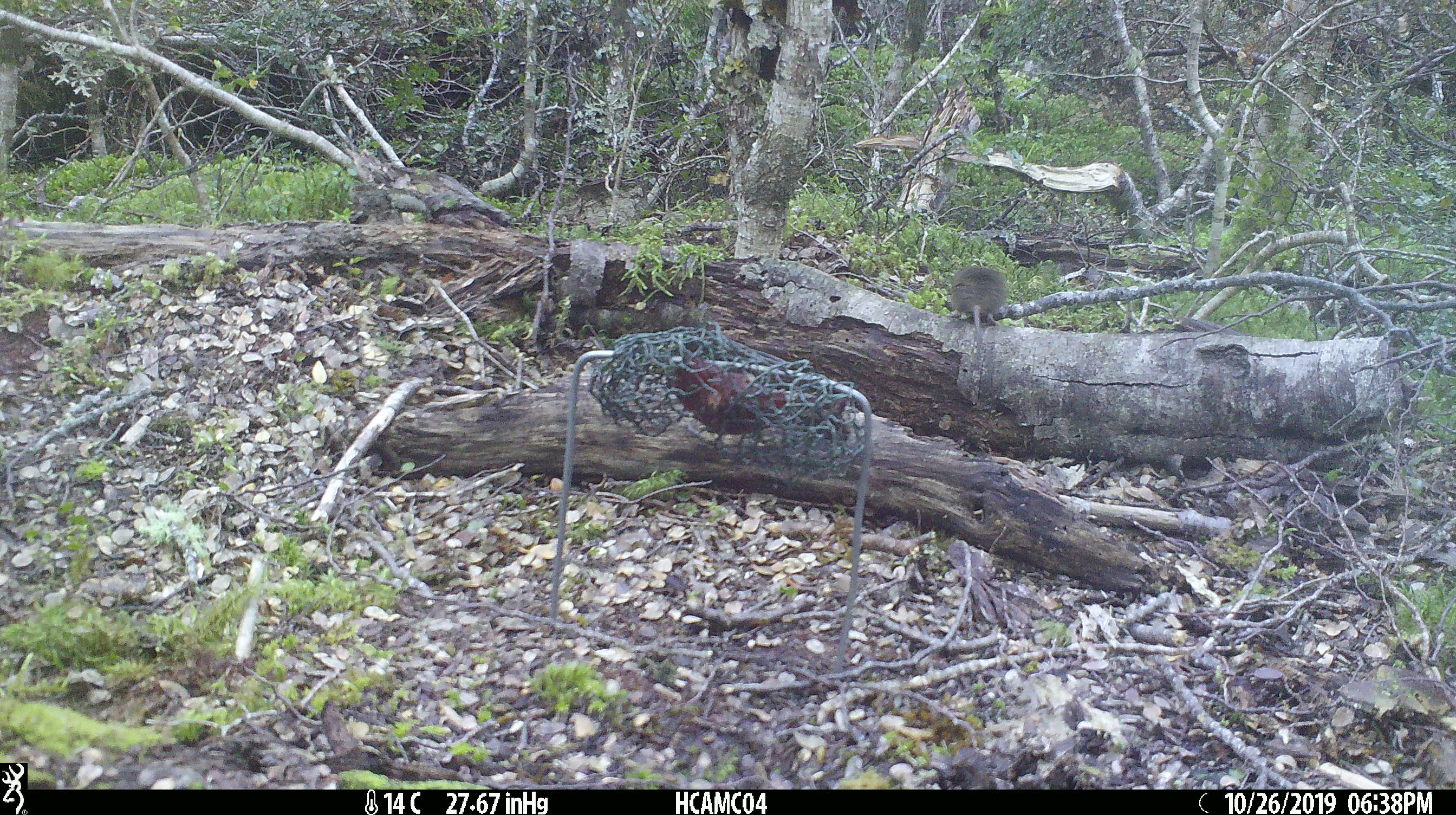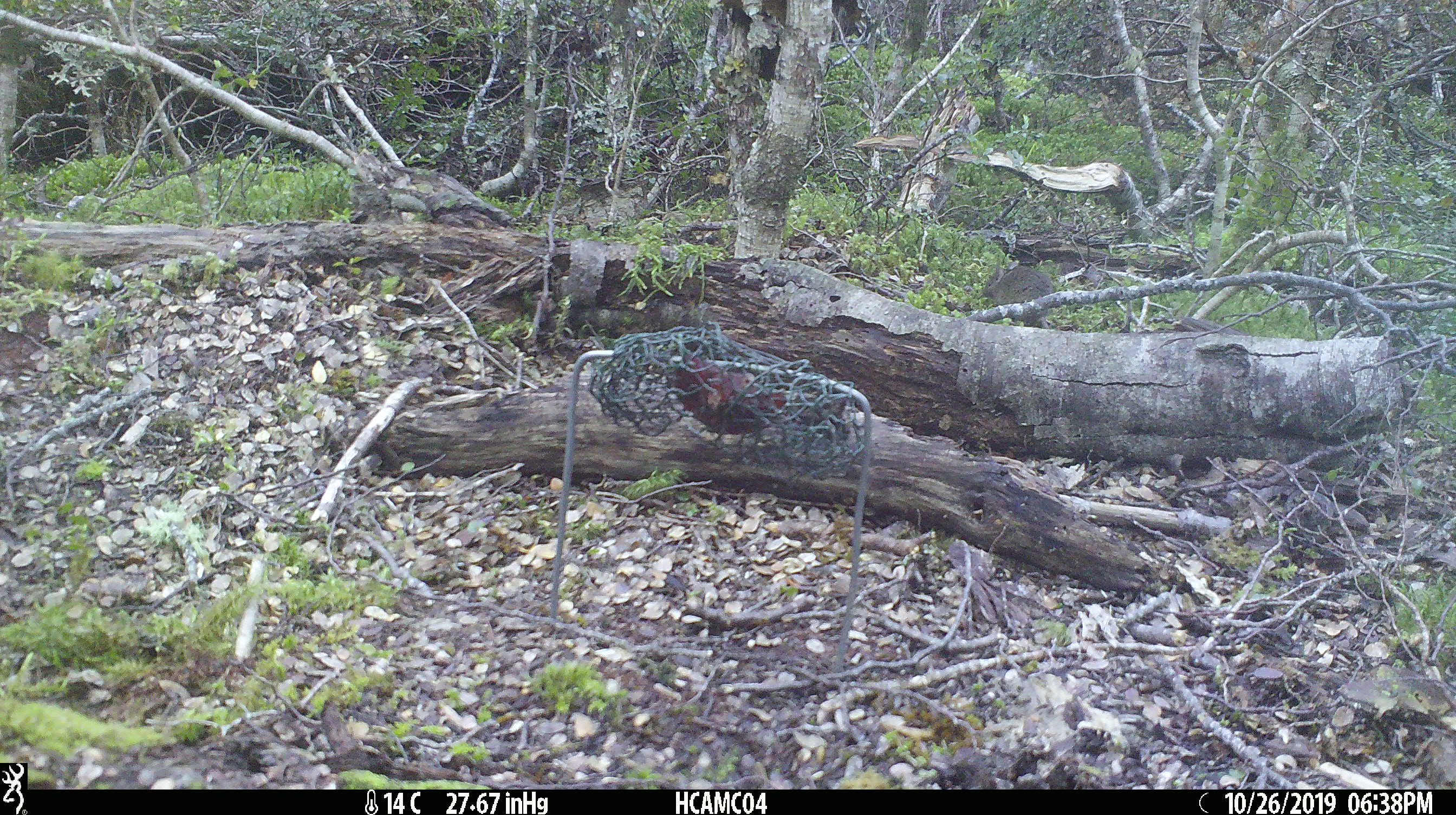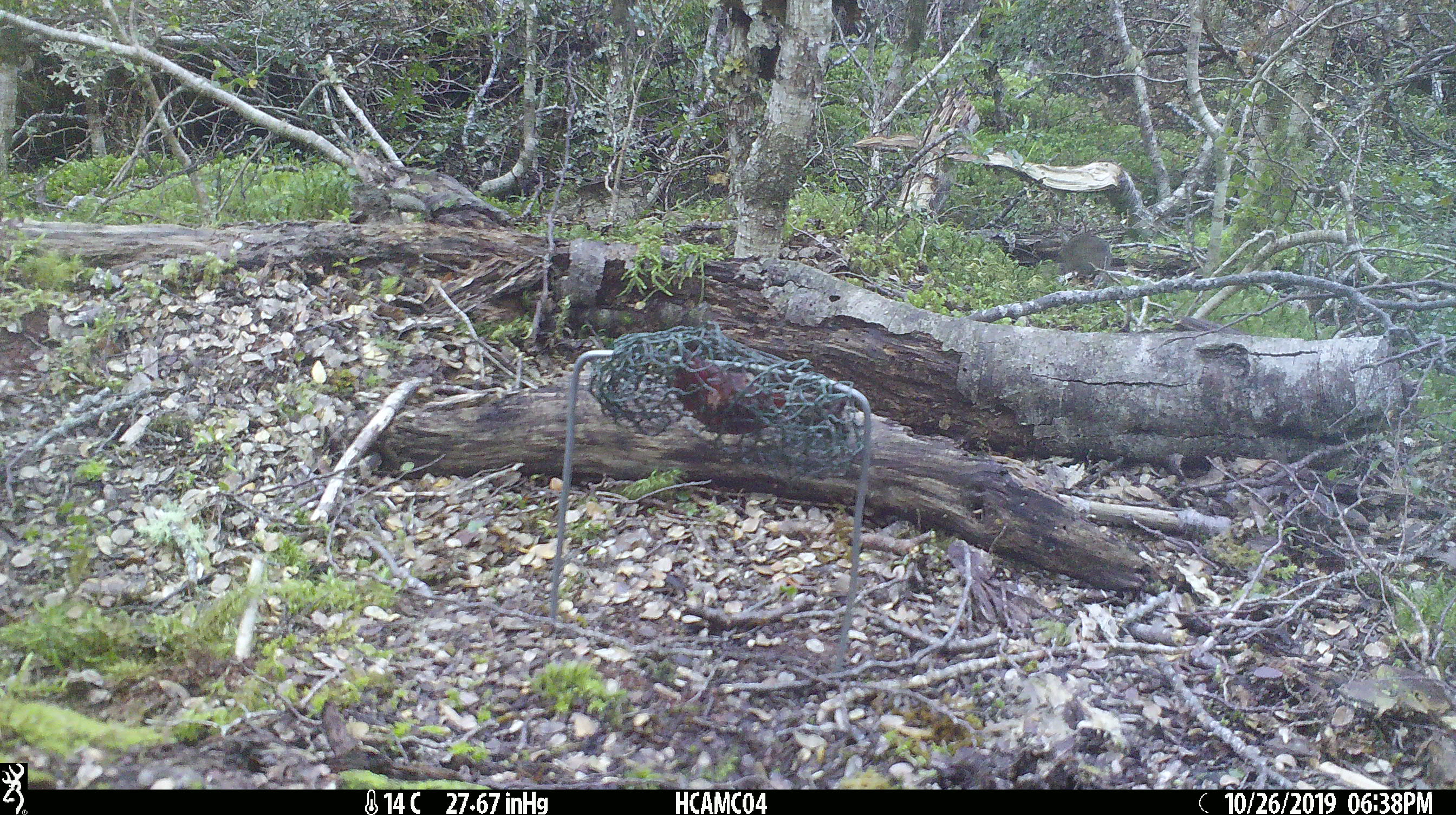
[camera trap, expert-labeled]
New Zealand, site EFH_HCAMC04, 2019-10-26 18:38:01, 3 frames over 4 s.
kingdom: Animalia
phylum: Chordata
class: Mammalia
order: Rodentia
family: Muridae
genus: Mus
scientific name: Mus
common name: mouse